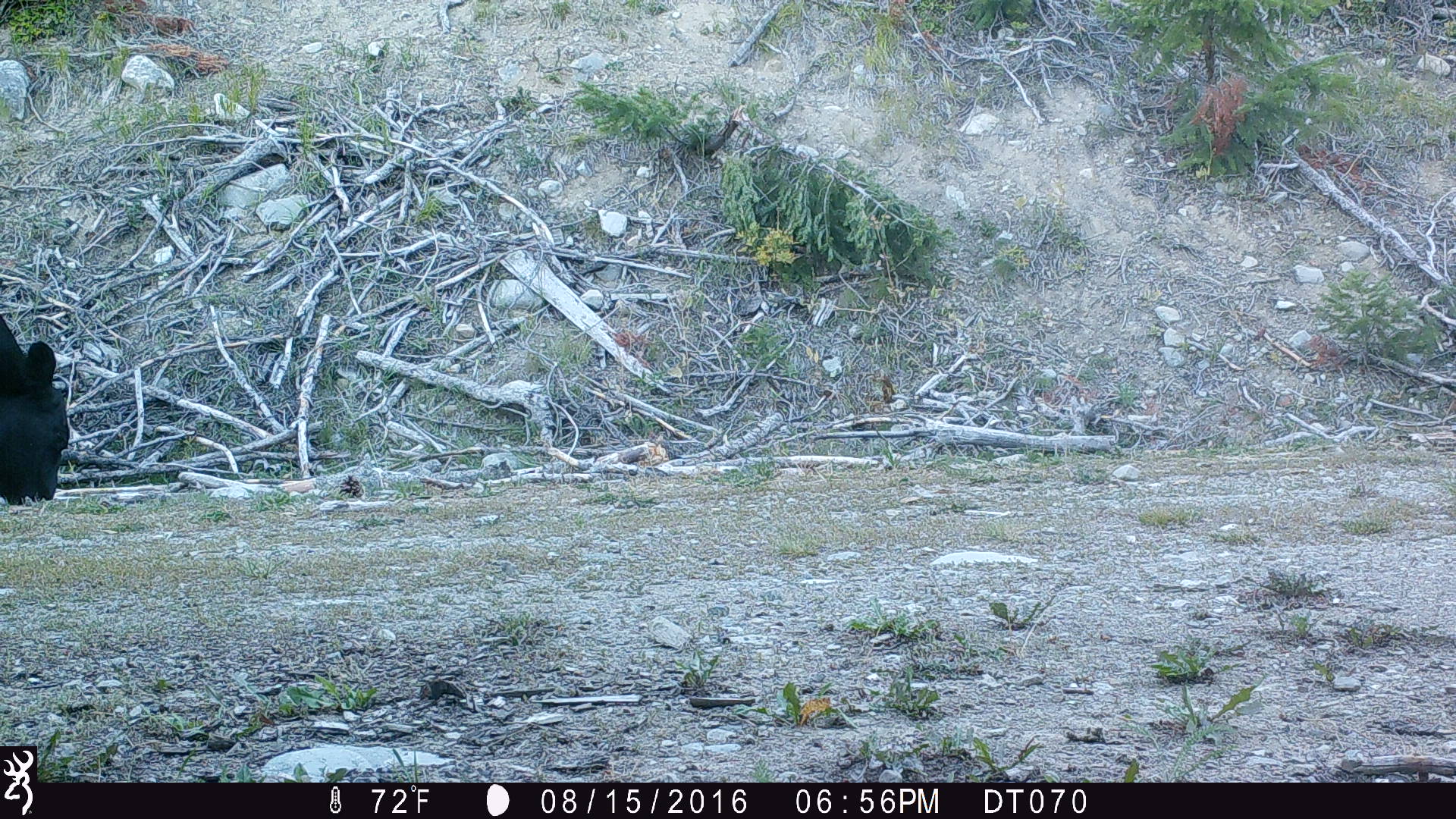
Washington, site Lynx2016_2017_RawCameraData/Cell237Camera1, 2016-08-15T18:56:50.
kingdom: Animalia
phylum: Chordata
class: Mammalia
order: Artiodactyla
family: Bovidae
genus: Bos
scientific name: Bos taurus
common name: domestic cattle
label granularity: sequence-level